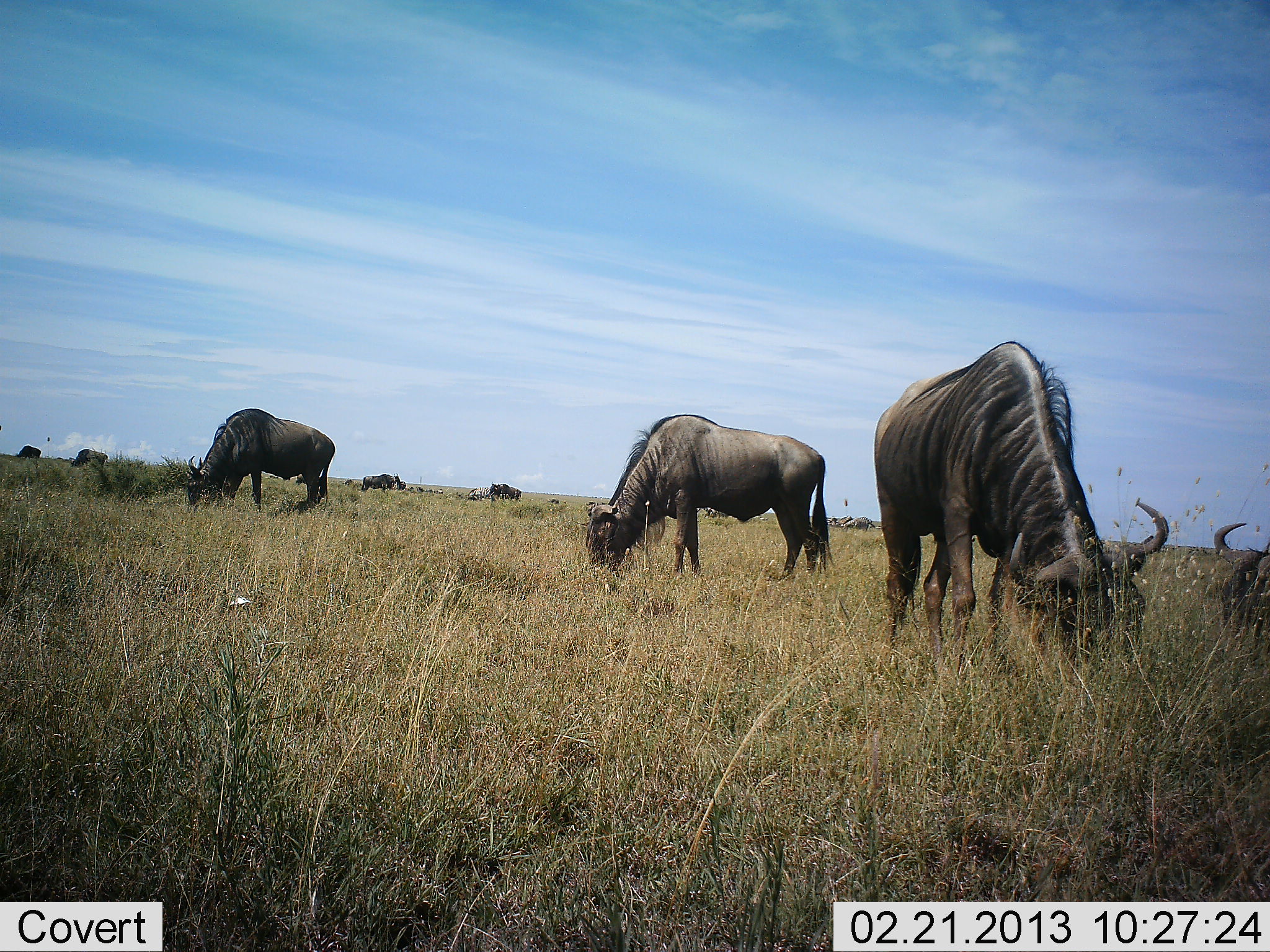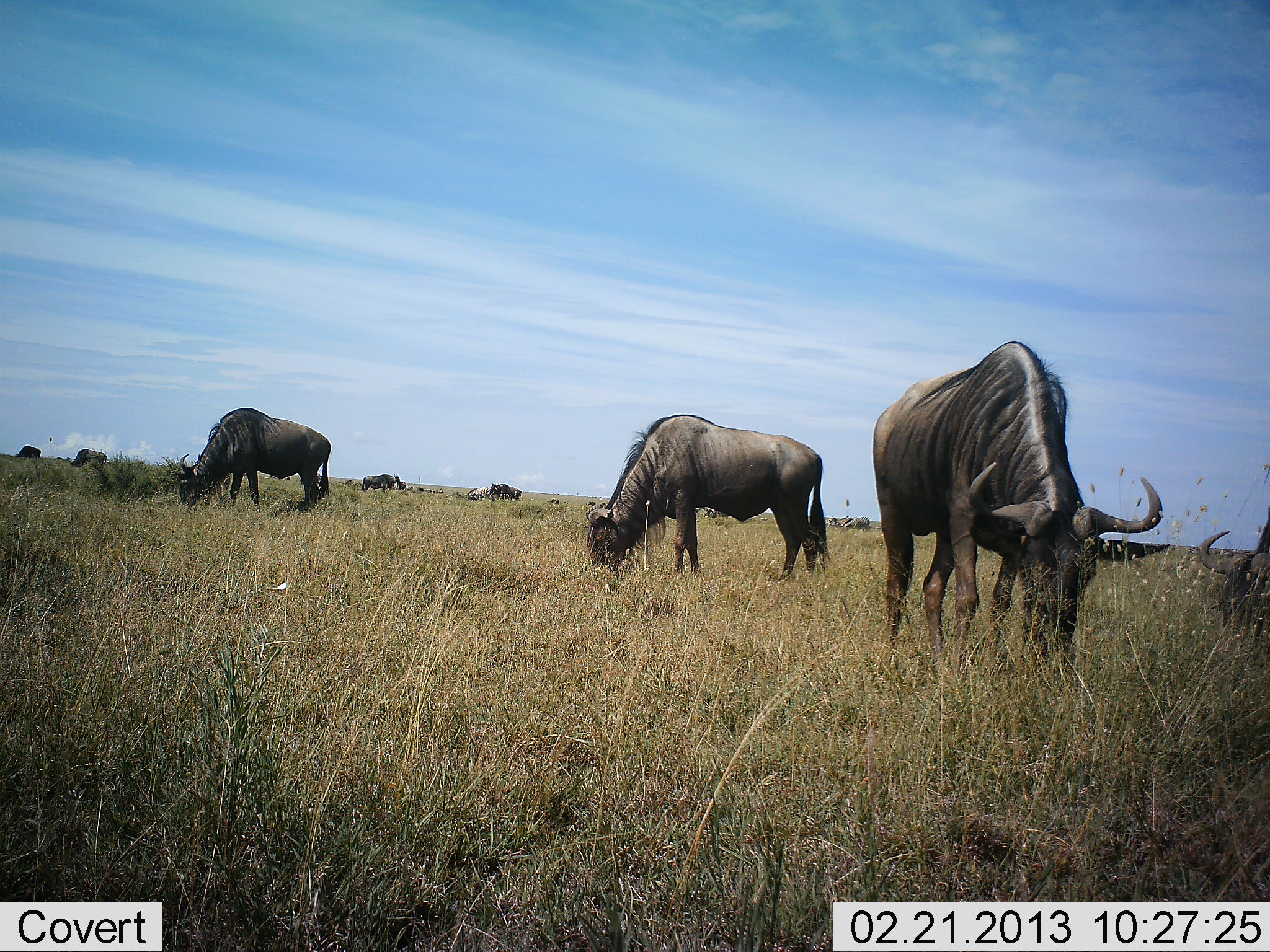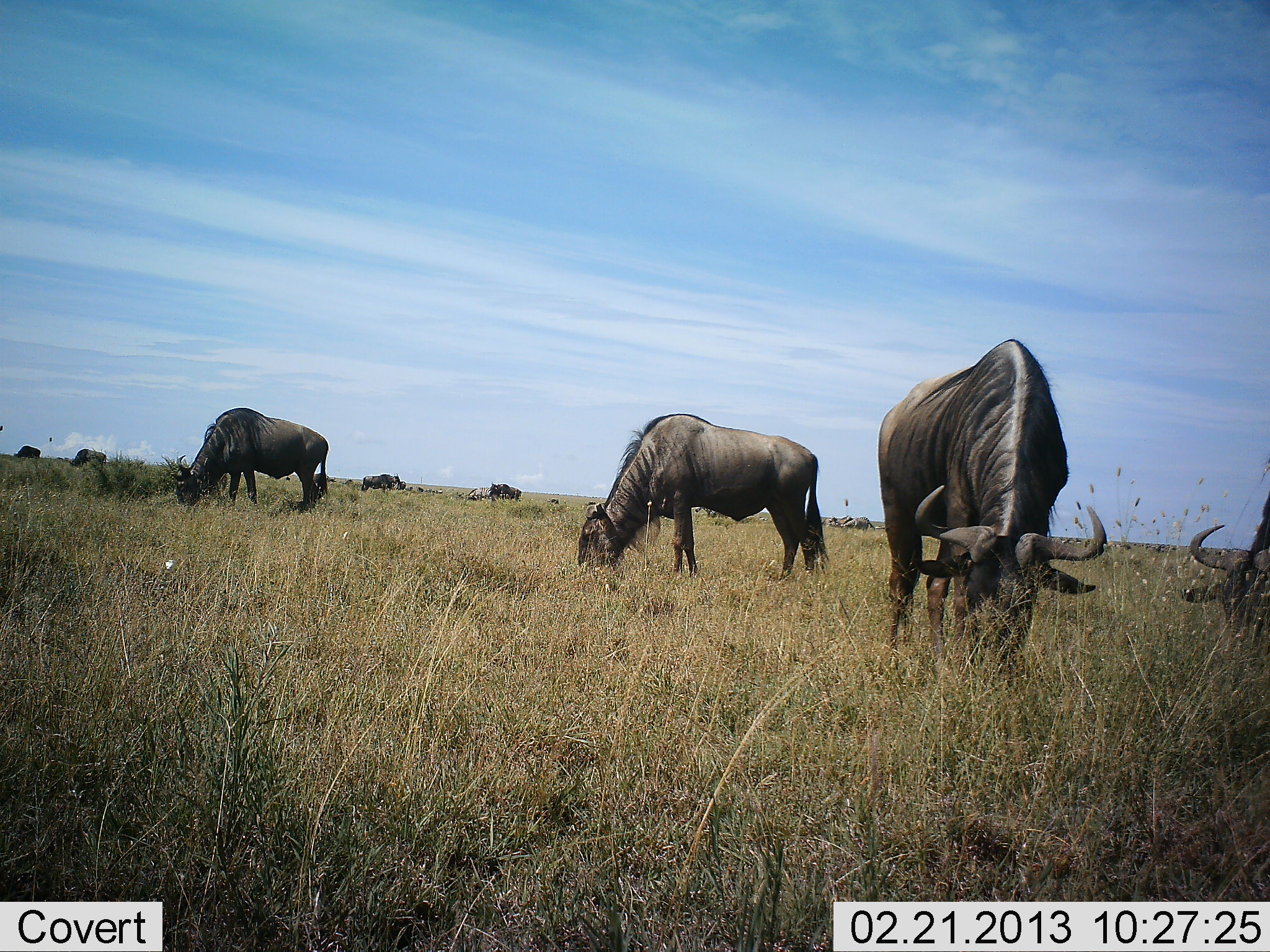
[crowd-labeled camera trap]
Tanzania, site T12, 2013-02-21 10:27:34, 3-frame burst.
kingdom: Animalia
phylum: Chordata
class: Mammalia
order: Artiodactyla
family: Bovidae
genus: Connochaetes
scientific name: Connochaetes taurinus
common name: blue wildebeest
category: wildebeest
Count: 10.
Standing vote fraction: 34%.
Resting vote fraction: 0%.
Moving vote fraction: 5%.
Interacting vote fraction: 3%.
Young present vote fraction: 0%.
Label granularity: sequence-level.